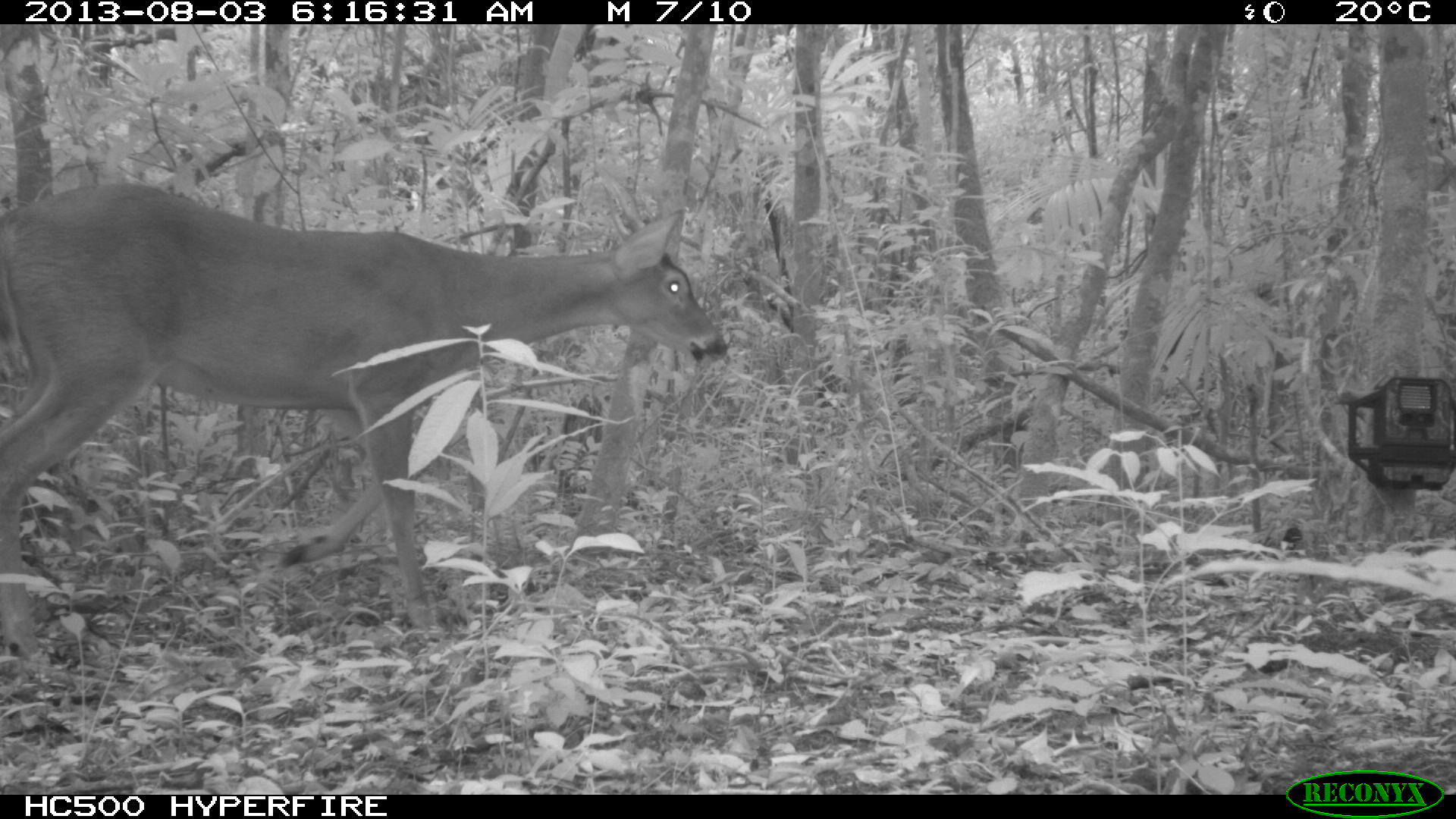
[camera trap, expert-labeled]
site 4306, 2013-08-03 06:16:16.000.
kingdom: Animalia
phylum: Chordata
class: Mammalia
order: Artiodactyla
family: Cervidae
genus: Odocoileus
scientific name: Odocoileus virginianus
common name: white-tailed deer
Odocoileus virginianus (white-tailed deer), count 1, sex male.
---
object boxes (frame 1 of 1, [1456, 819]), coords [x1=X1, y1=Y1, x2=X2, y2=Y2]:
odocoileus virginianus: [x1=0, y1=179, x2=726, y2=661]